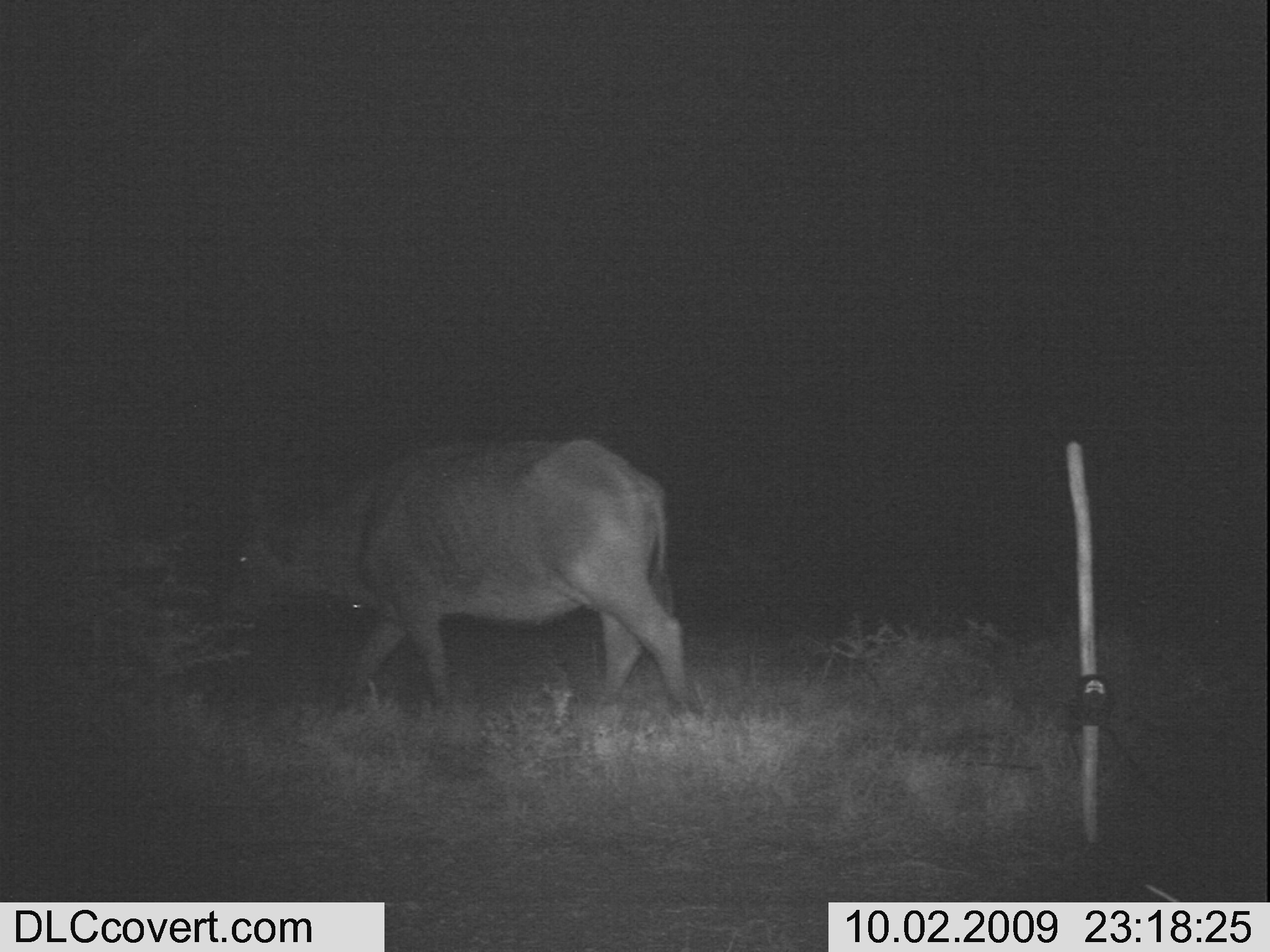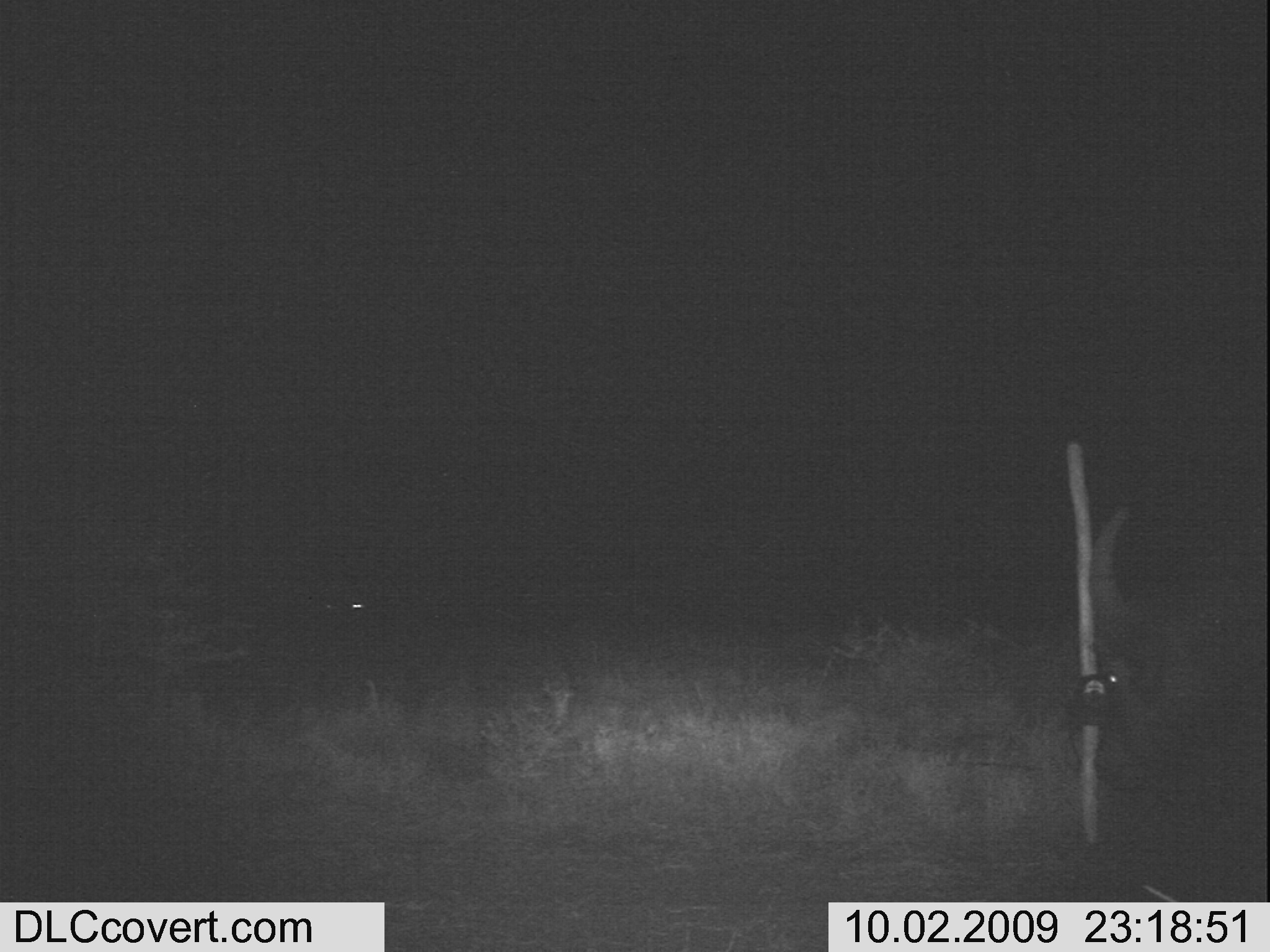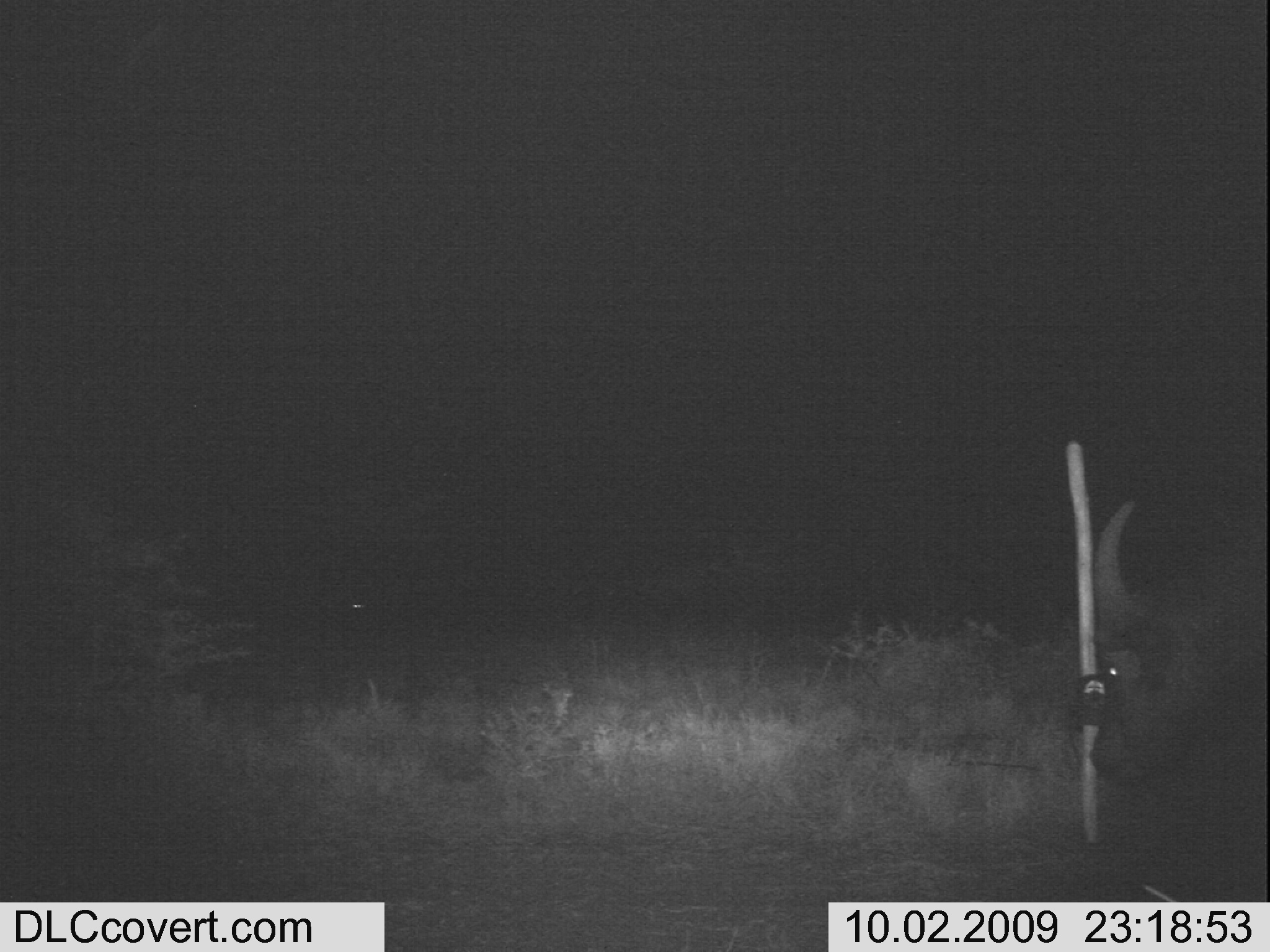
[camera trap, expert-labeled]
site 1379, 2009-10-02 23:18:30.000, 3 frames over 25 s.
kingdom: Animalia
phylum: Chordata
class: Mammalia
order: Artiodactyla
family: Bovidae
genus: Syncerus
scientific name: Syncerus caffer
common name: african buffalo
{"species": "Syncerus caffer (african buffalo)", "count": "1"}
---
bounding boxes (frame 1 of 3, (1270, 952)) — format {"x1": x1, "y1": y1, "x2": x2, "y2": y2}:
syncerus caffer: {"x1": 217, "y1": 430, "x2": 694, "y2": 748}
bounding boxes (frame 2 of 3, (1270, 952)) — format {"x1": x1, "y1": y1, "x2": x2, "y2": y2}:
syncerus caffer: {"x1": 1084, "y1": 499, "x2": 1268, "y2": 802}